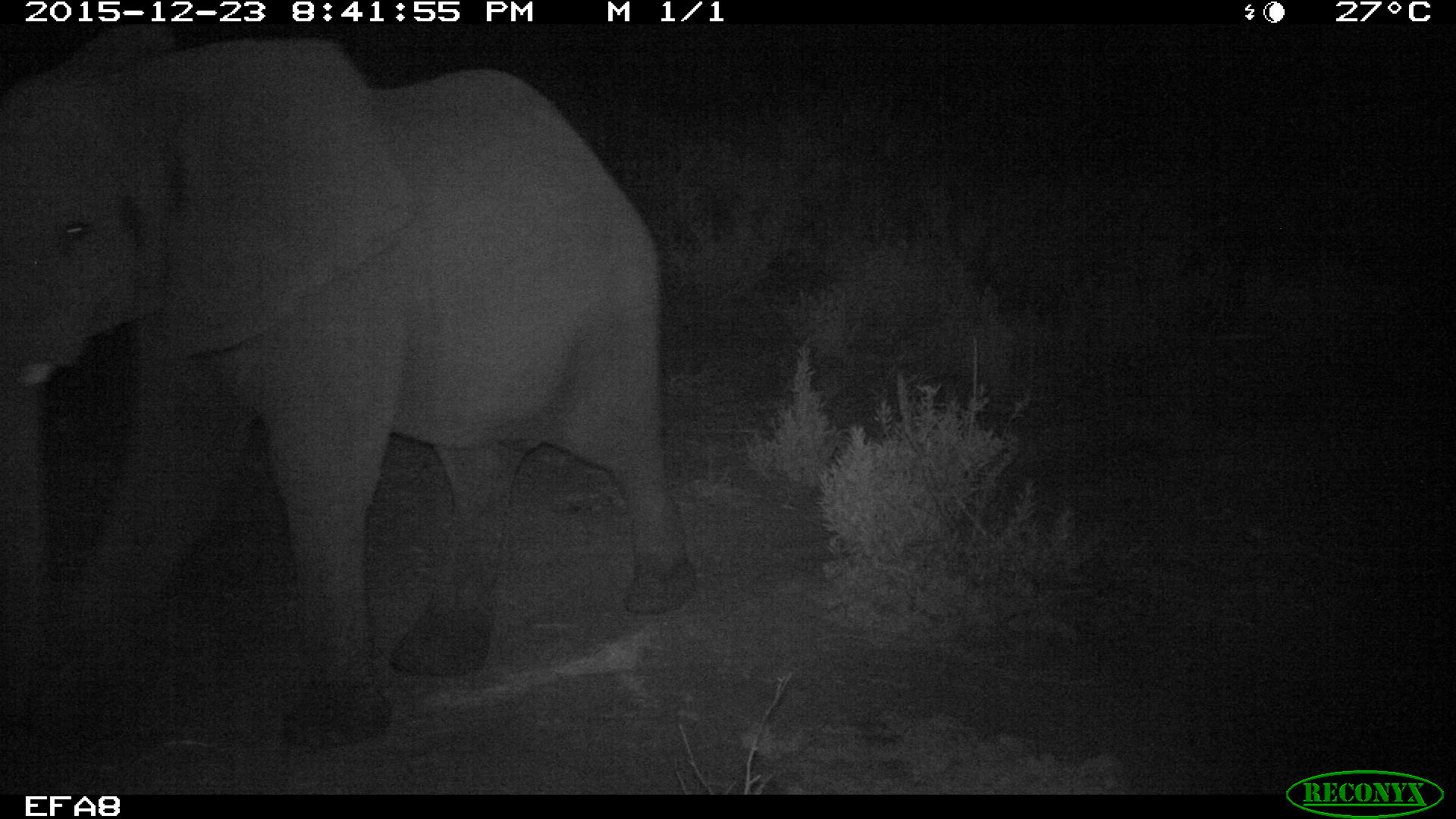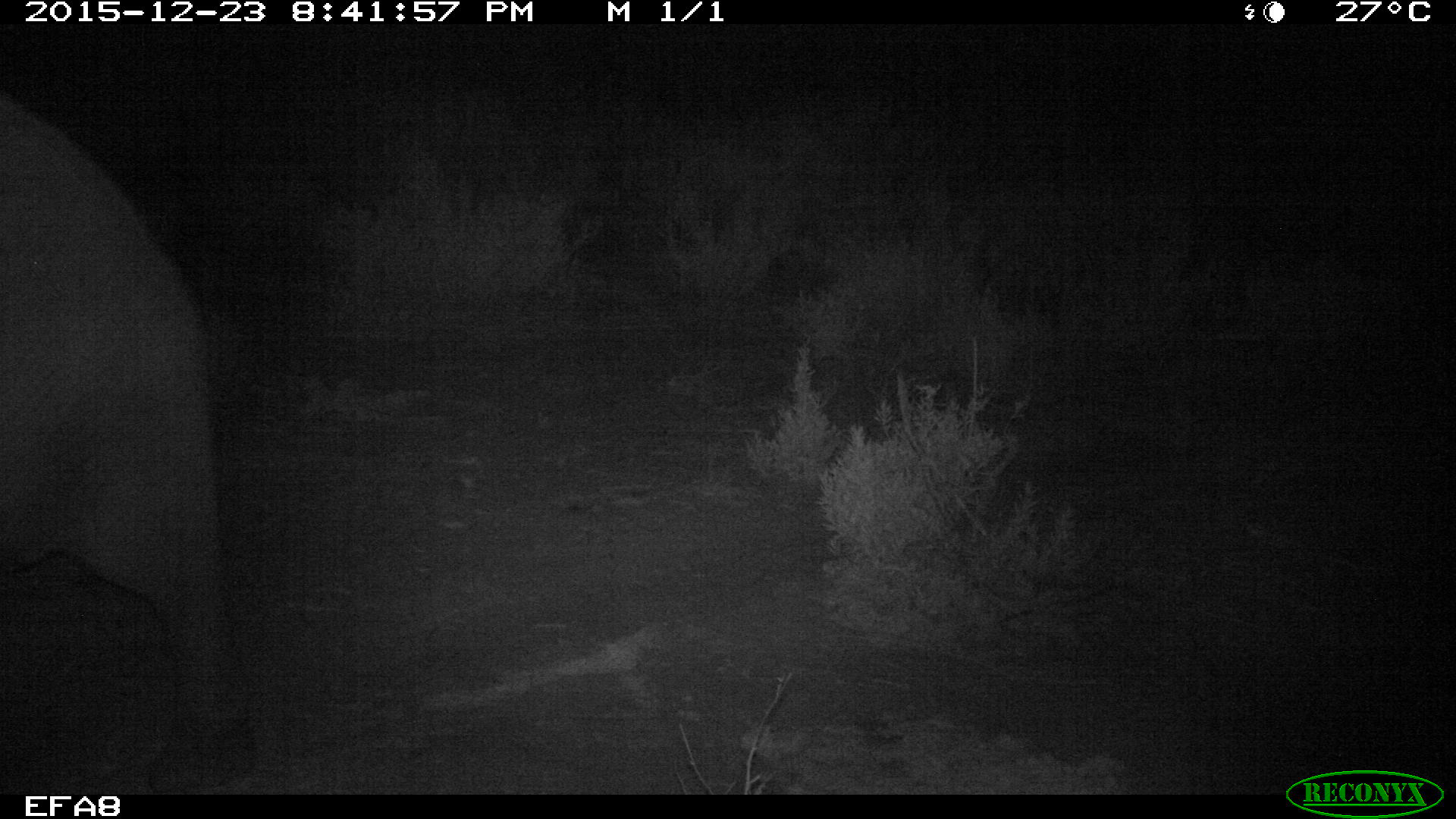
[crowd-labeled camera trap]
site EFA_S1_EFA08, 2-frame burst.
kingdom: Animalia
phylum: Chordata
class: Mammalia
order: Proboscidea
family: Elephantidae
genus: Loxodonta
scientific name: Loxodonta africana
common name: african bush elephant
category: elephant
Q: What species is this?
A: Elephant (african bush elephant) (Loxodonta africana).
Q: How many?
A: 1.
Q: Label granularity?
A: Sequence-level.